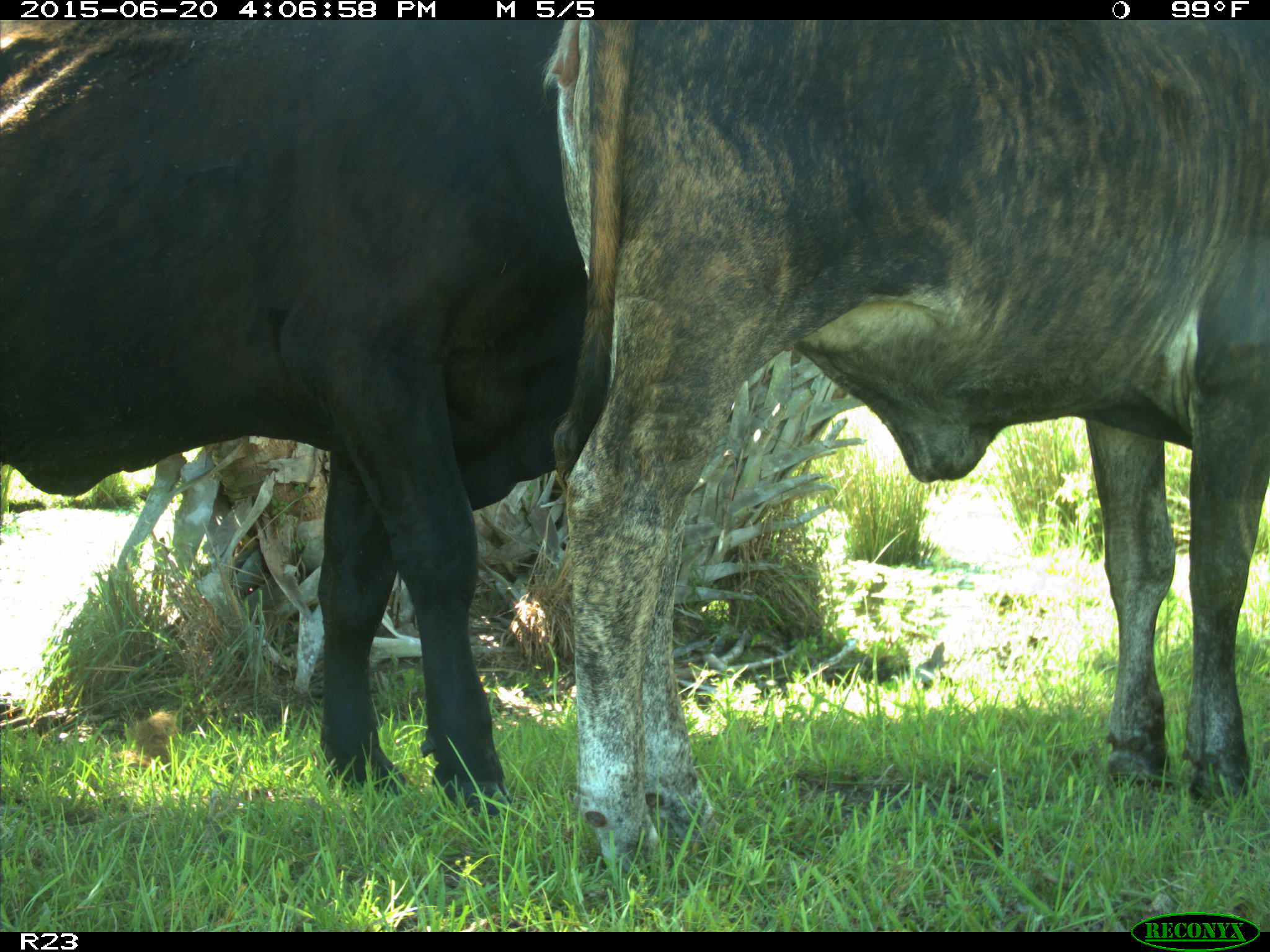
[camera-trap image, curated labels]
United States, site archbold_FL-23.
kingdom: Animalia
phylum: Chordata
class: Mammalia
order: Artiodactyla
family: Bovidae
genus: Bos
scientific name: Bos taurus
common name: domestic cow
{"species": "Bos taurus (domestic cow)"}